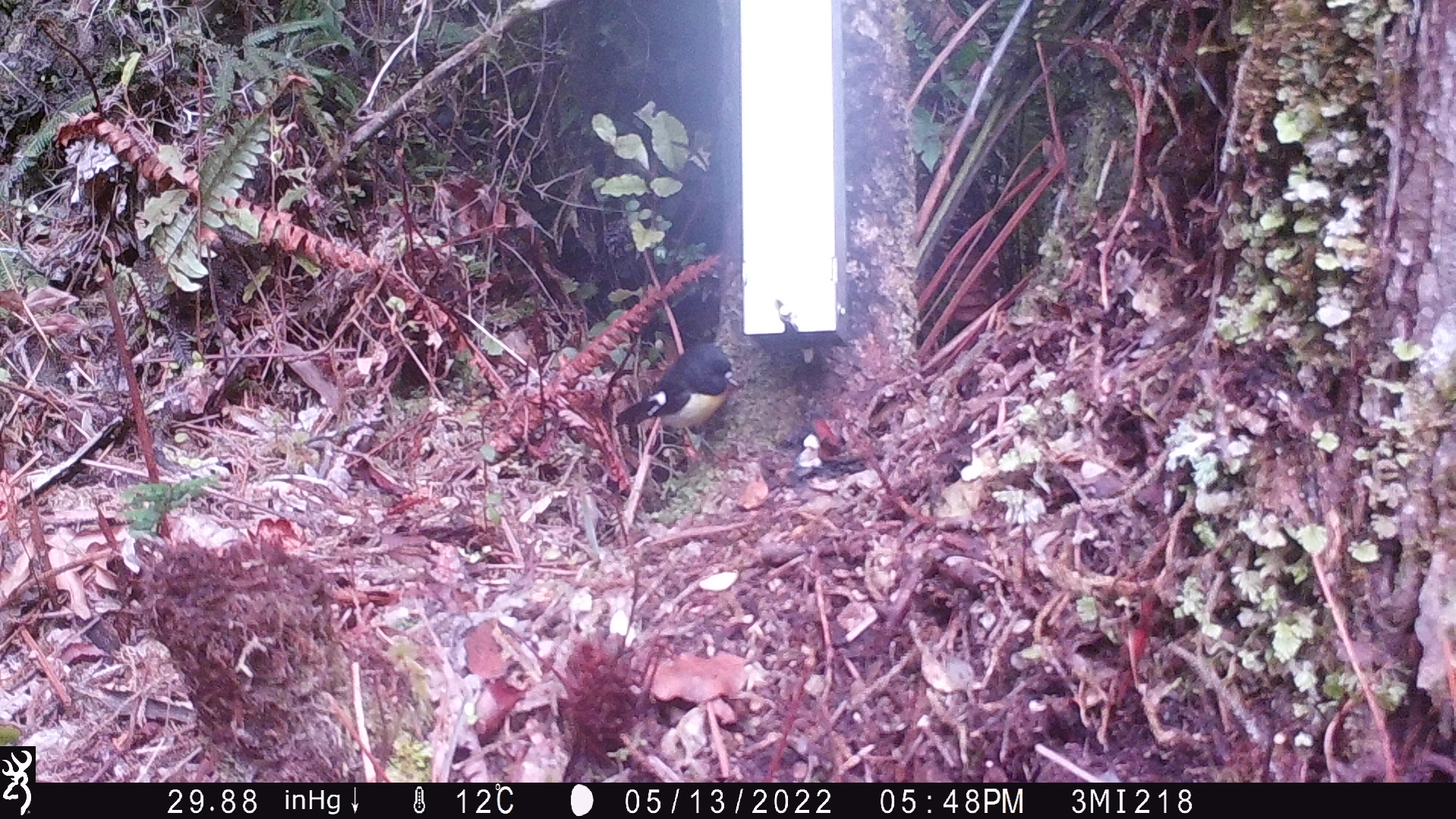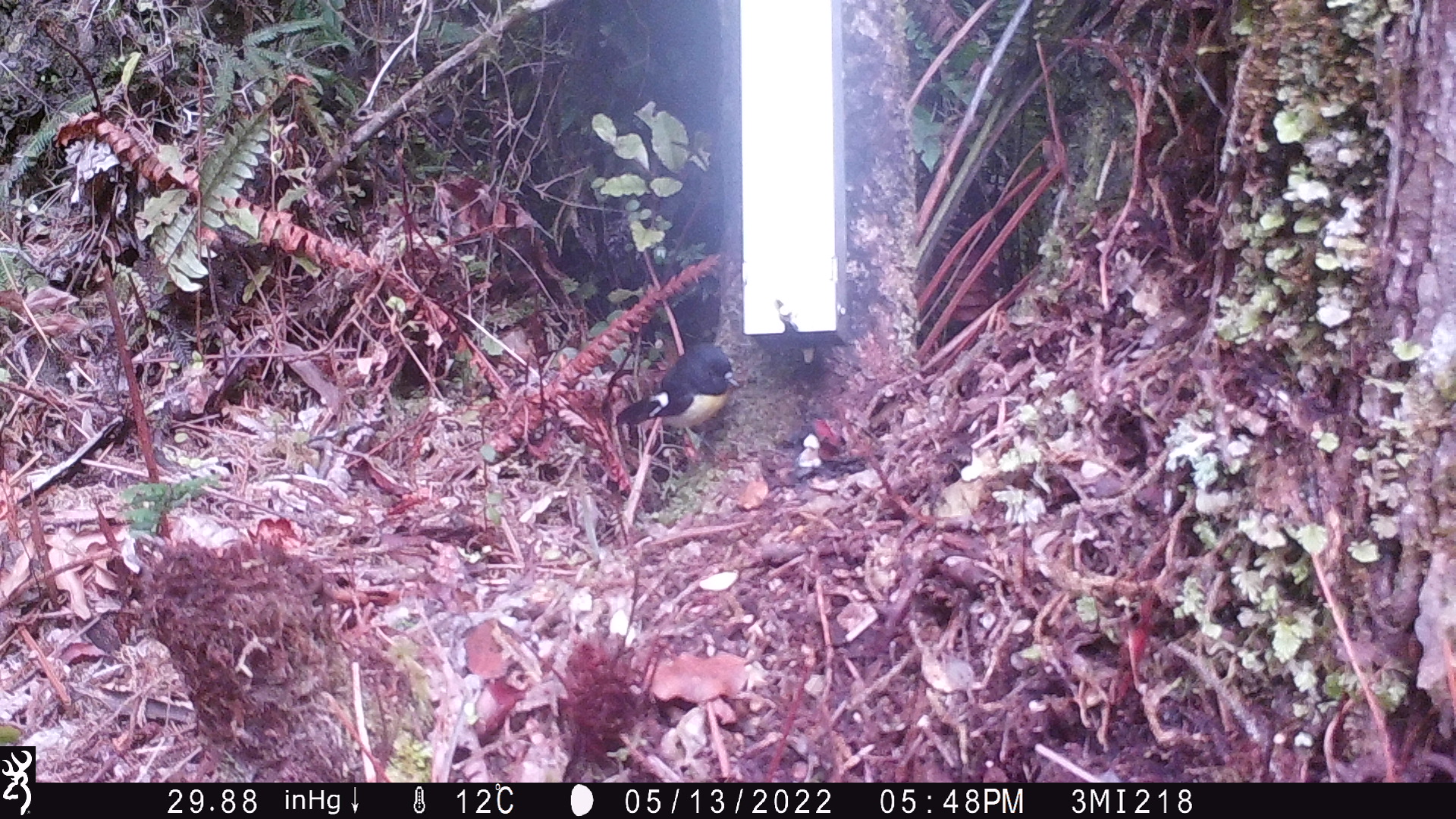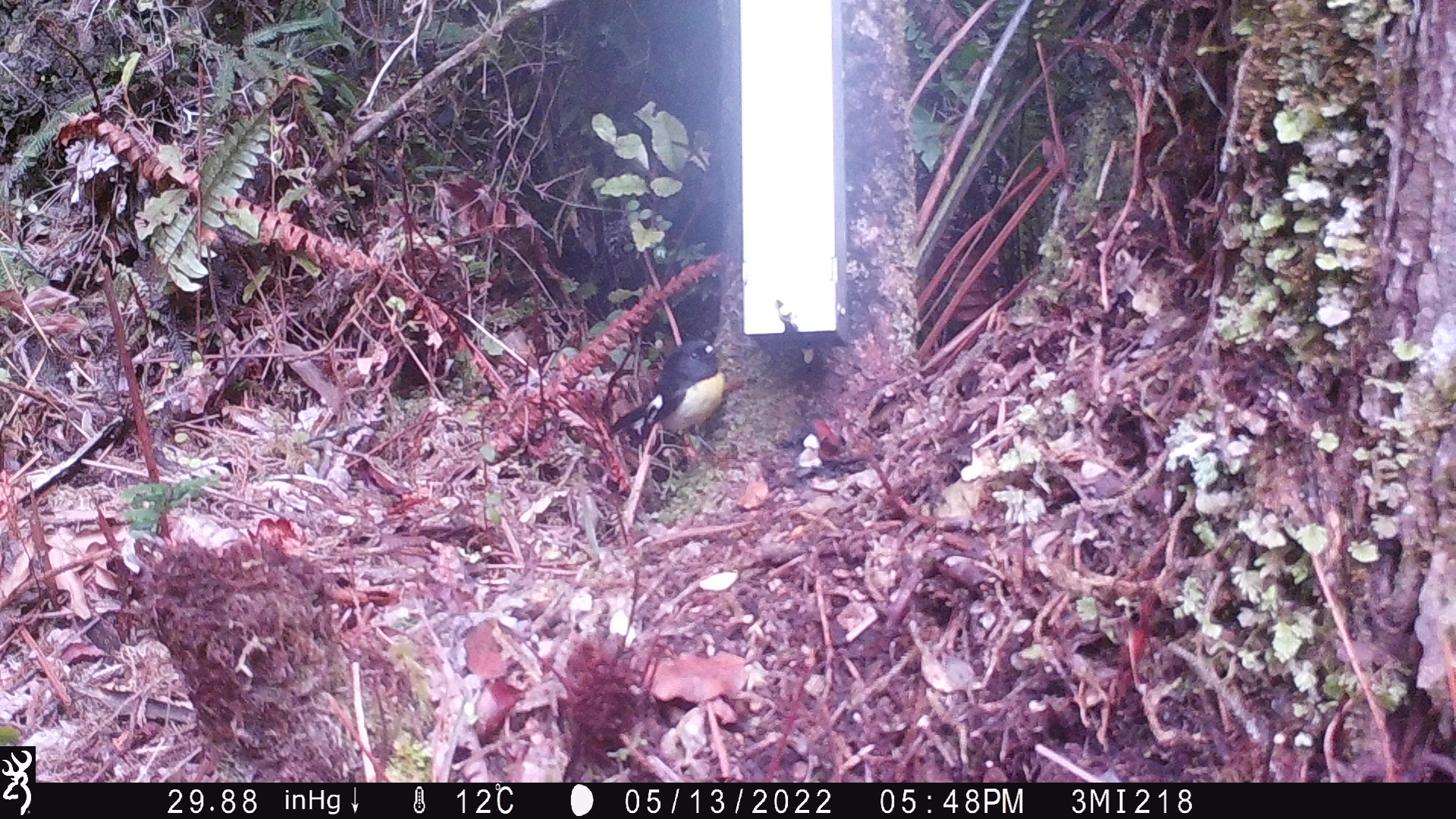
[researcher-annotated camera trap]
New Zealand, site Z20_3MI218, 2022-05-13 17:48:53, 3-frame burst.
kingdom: Animalia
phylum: Chordata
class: Aves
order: Passeriformes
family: Petroicidae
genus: Petroica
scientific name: Petroica macrocephala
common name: tomtit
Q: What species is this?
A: Tomtit (Petroica macrocephala).